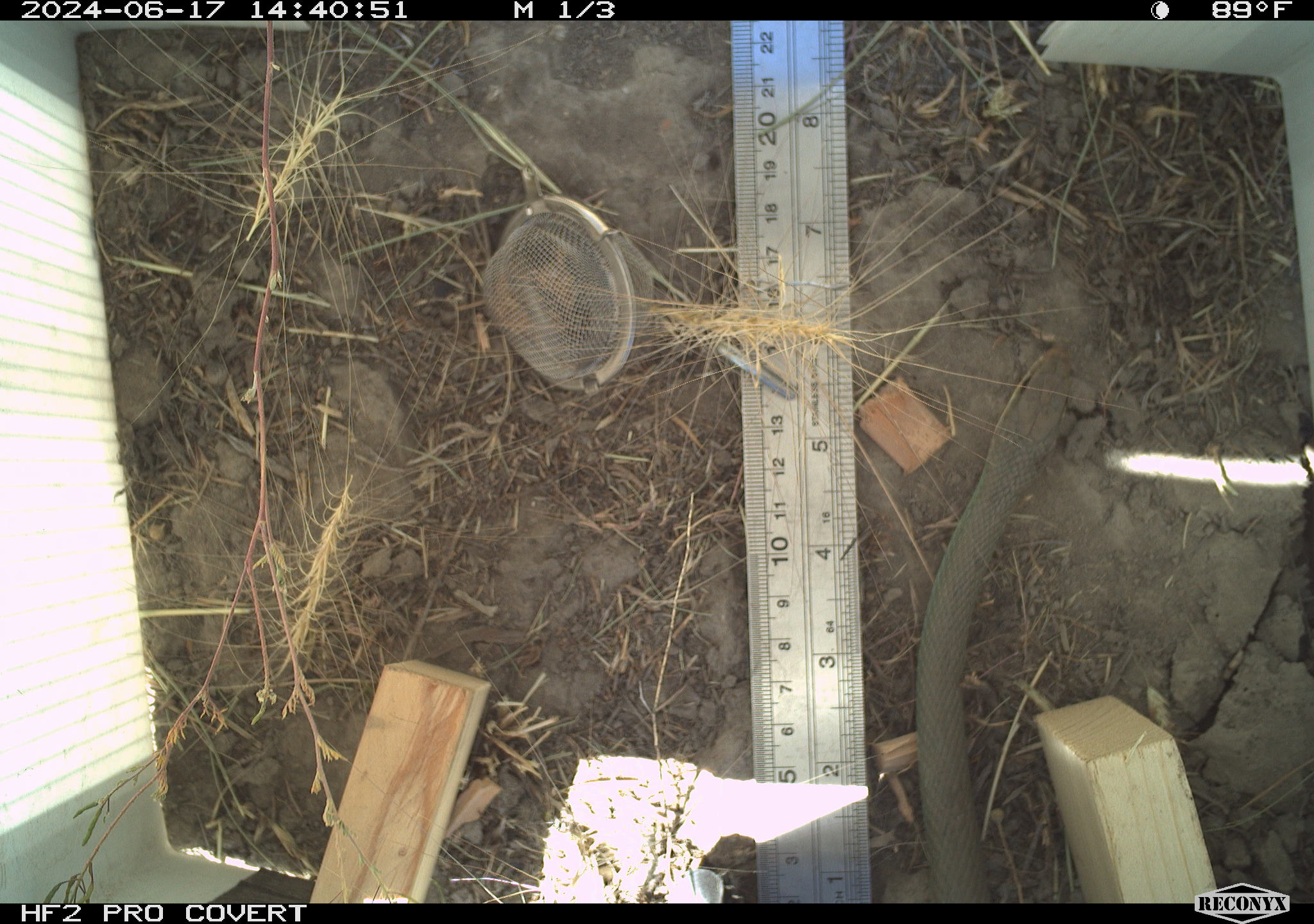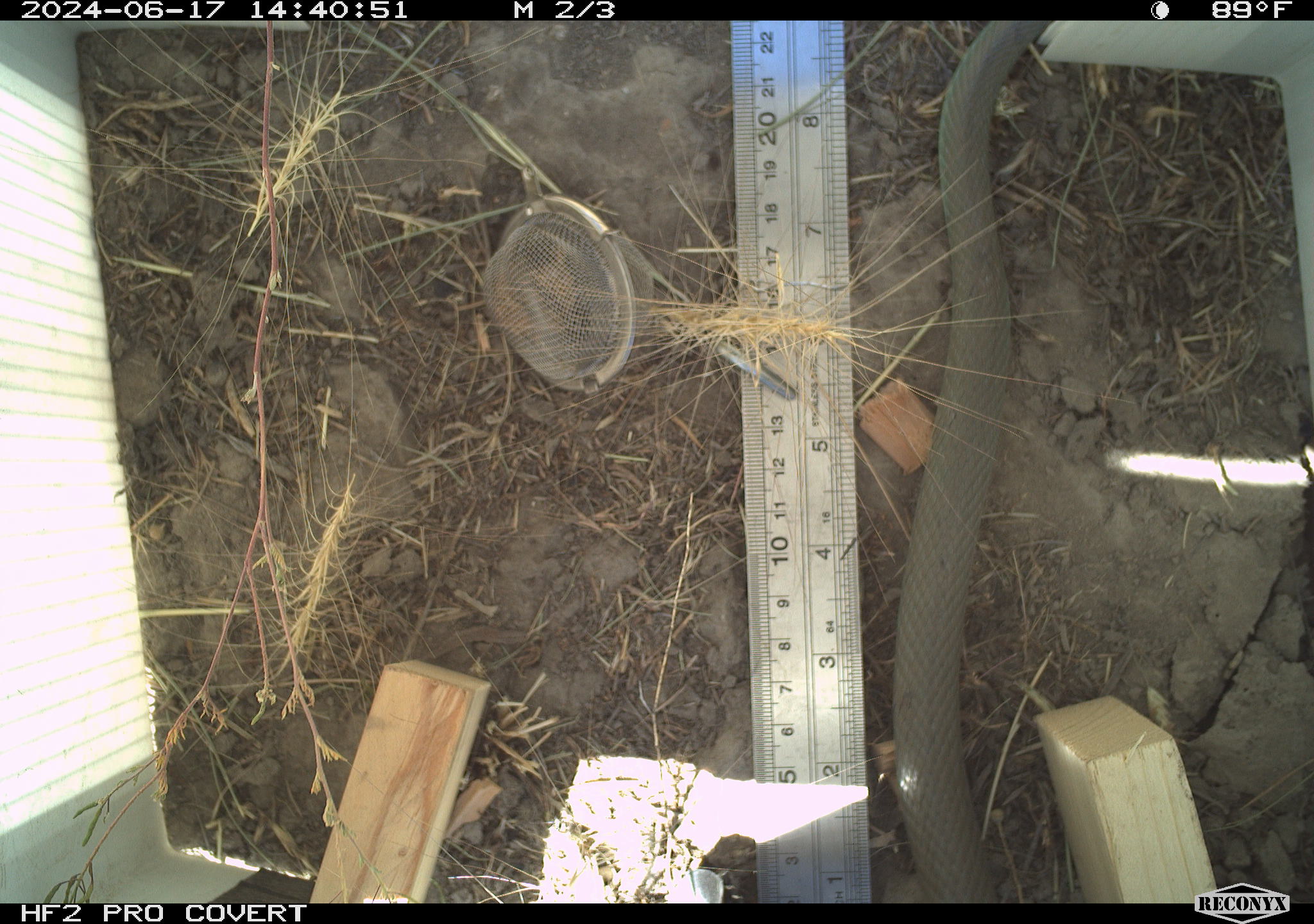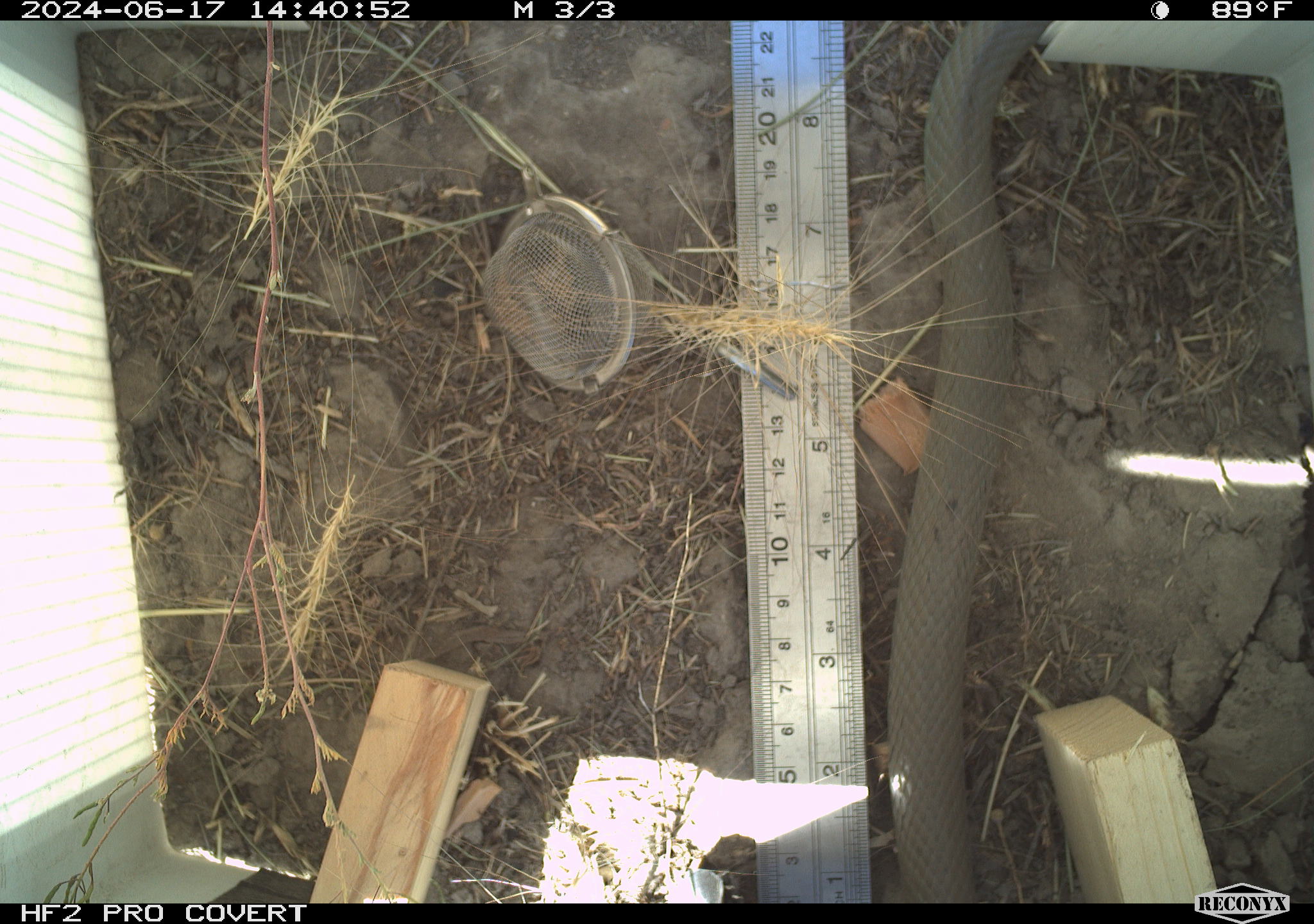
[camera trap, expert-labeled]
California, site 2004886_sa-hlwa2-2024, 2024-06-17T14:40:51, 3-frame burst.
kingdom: Animalia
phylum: Chordata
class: Reptilia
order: Squamata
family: Colubridae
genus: Coluber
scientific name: Coluber constrictor mormon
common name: western yellow-bellied racer